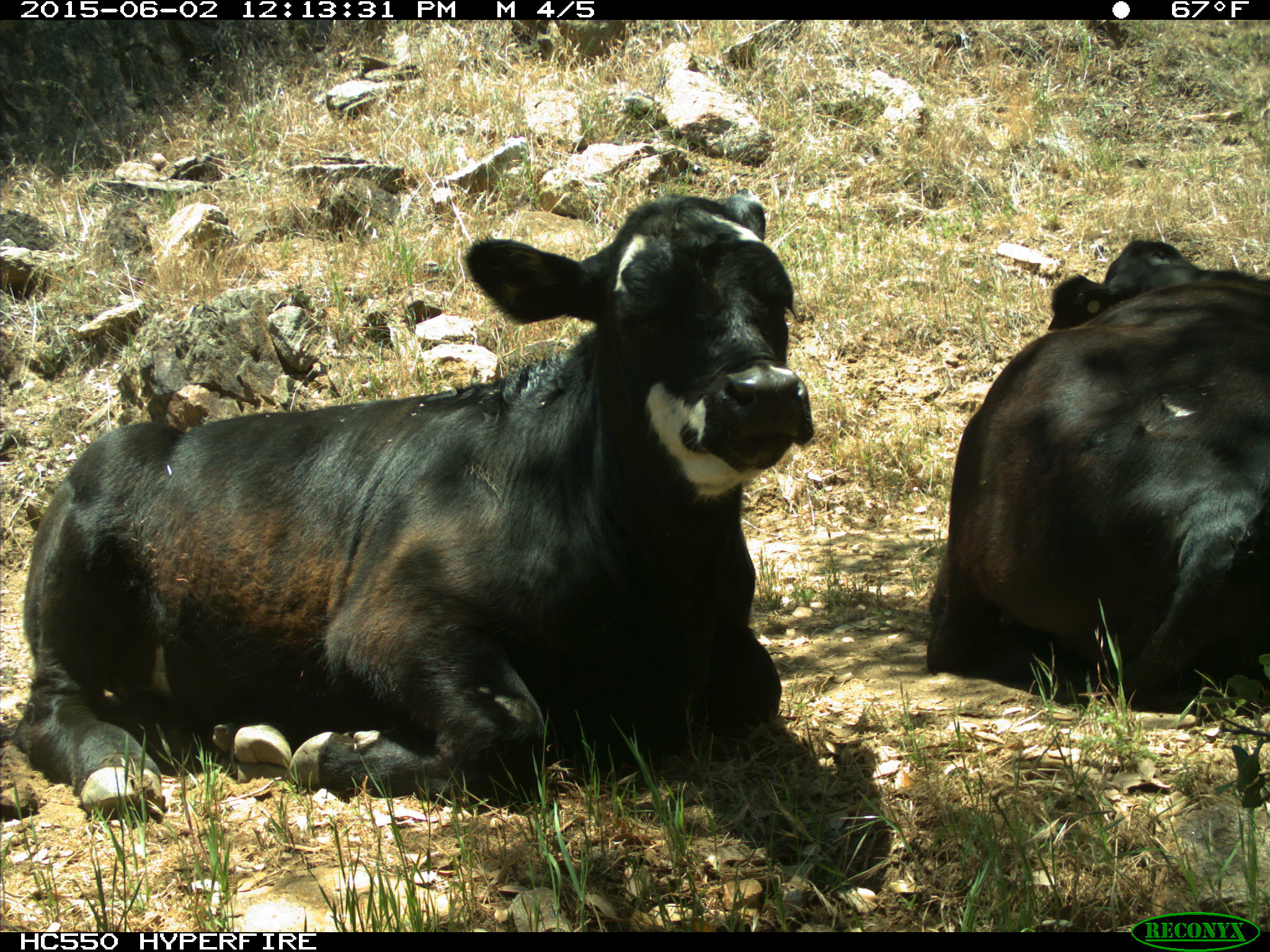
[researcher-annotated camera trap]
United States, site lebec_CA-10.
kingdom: Animalia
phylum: Chordata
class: Mammalia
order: Artiodactyla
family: Bovidae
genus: Bos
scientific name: Bos taurus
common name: domestic cow